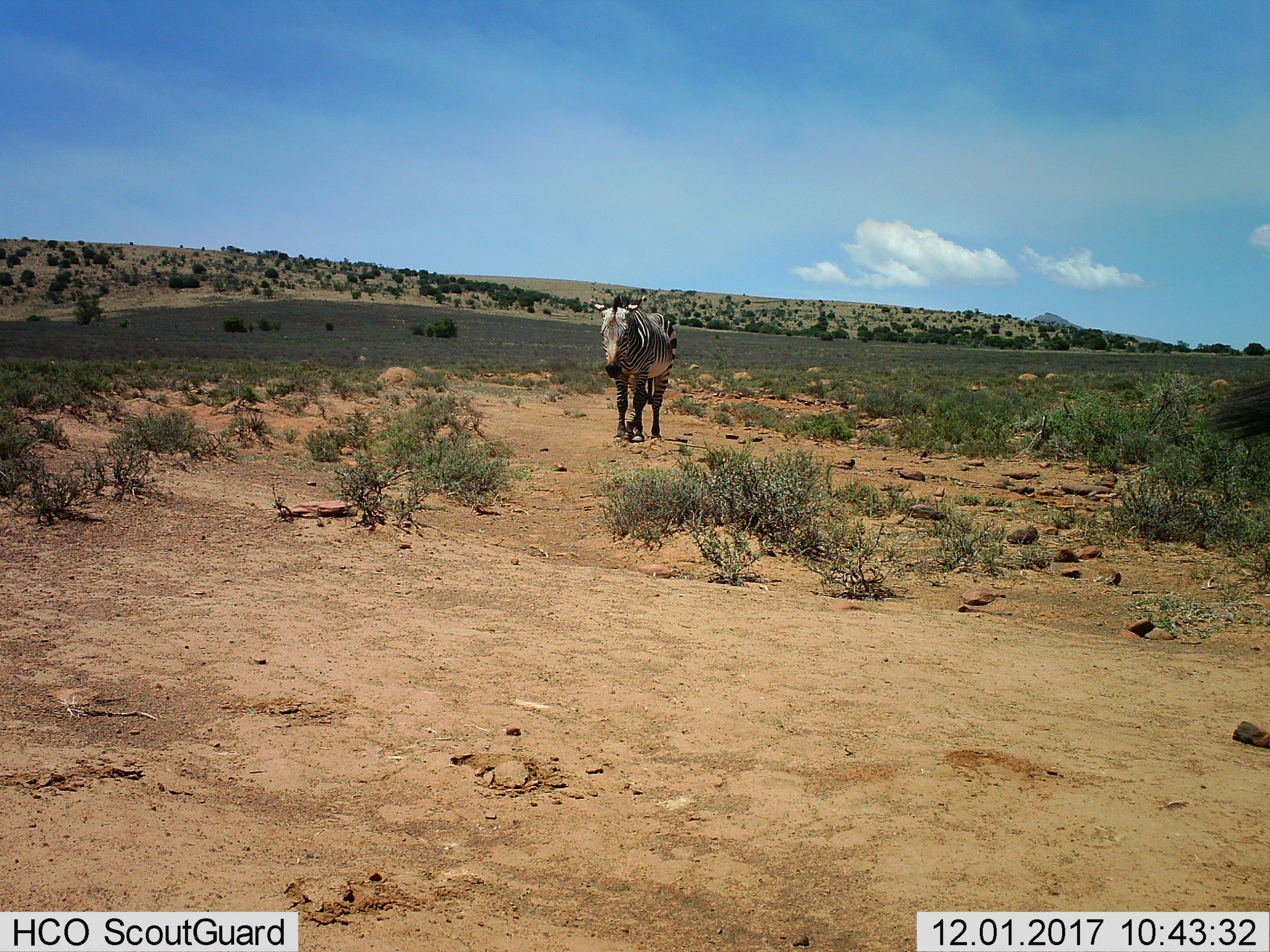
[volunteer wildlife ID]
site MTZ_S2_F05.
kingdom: Animalia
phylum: Chordata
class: Mammalia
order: Perissodactyla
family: Equidae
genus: Equus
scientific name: Equus zebra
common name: mountain zebra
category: zebramountain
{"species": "zebramountain (mountain zebra) (Equus zebra)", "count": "1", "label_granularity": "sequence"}